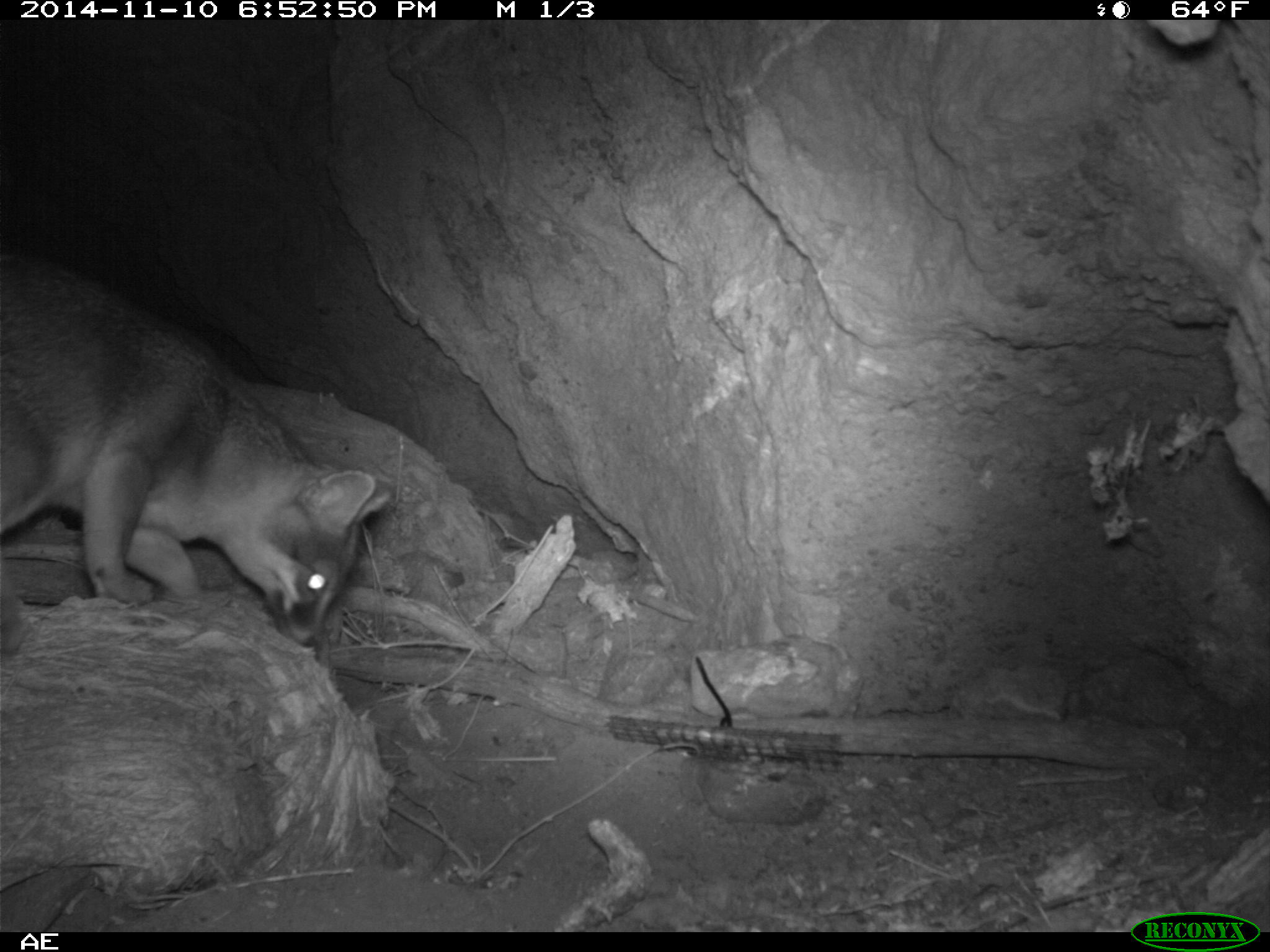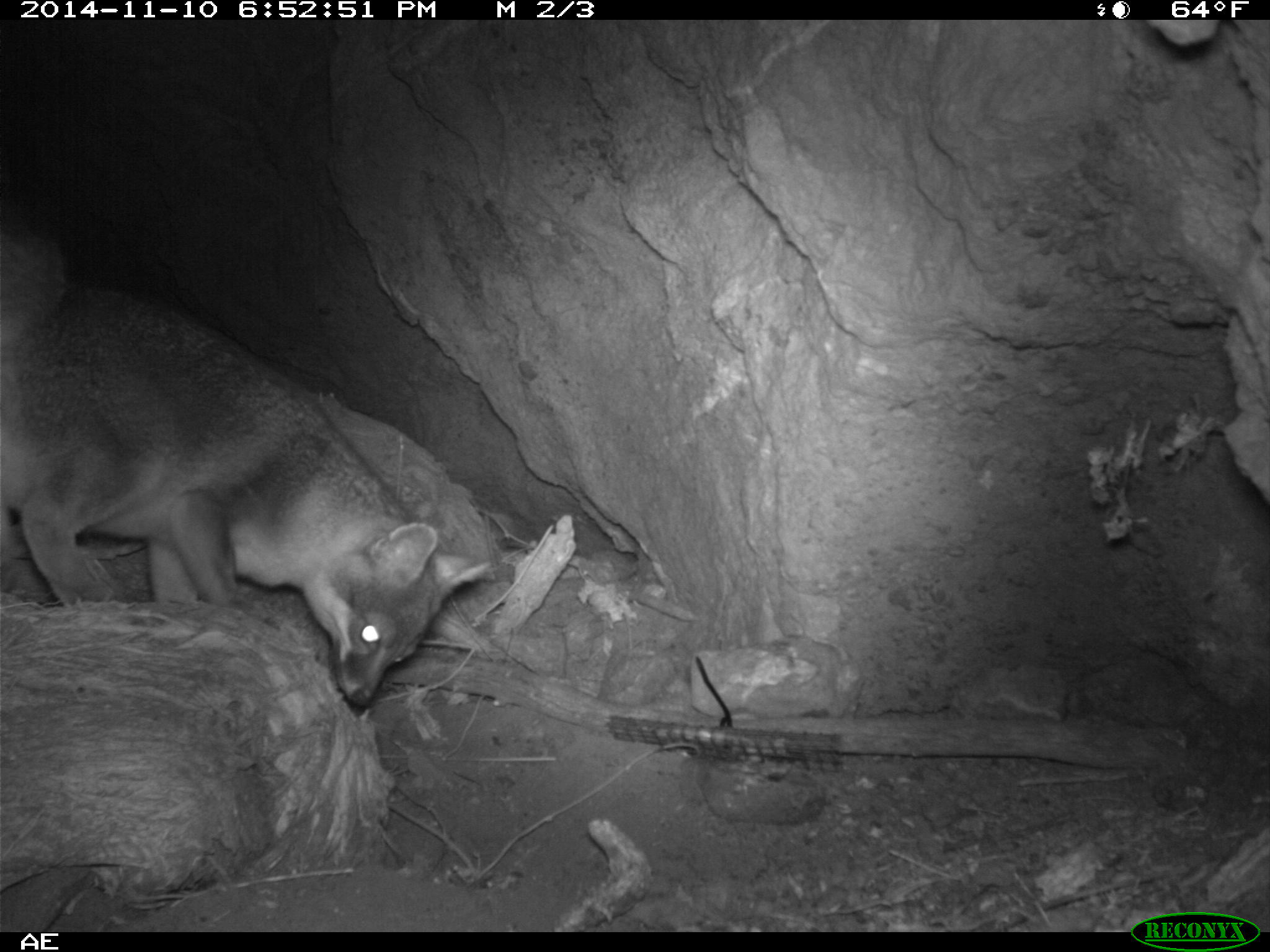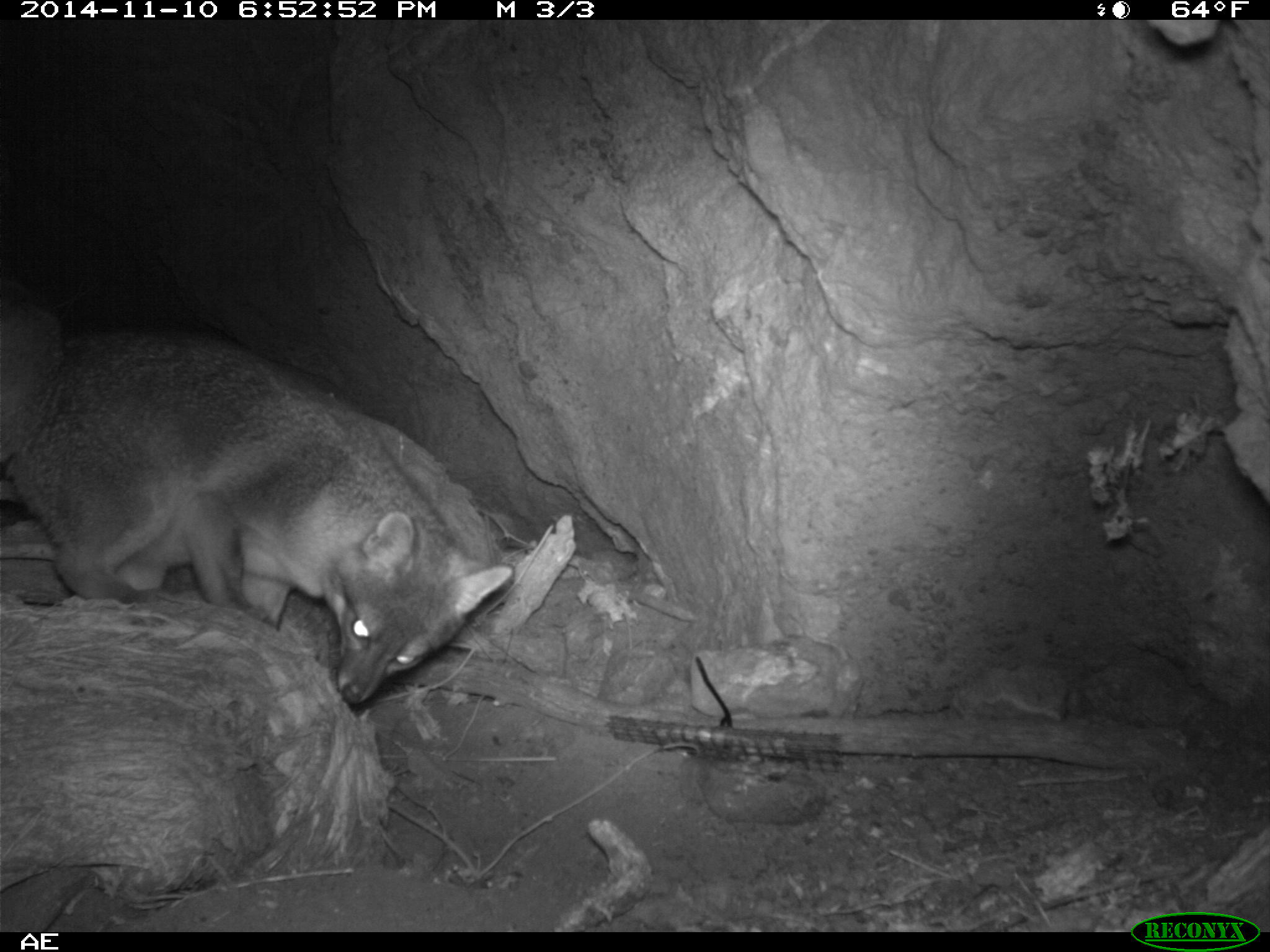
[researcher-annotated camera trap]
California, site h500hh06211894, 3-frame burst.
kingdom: Animalia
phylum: Chordata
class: Mammalia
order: Carnivora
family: Canidae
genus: Urocyon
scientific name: Urocyon littoralis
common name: island fox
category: fox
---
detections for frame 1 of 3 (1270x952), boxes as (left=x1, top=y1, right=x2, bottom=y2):
fox: (left=0, top=242, right=390, bottom=648)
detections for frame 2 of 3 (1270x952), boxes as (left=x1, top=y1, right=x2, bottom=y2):
fox: (left=22, top=286, right=497, bottom=719)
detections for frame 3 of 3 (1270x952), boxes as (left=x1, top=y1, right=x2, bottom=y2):
fox: (left=0, top=305, right=512, bottom=703)